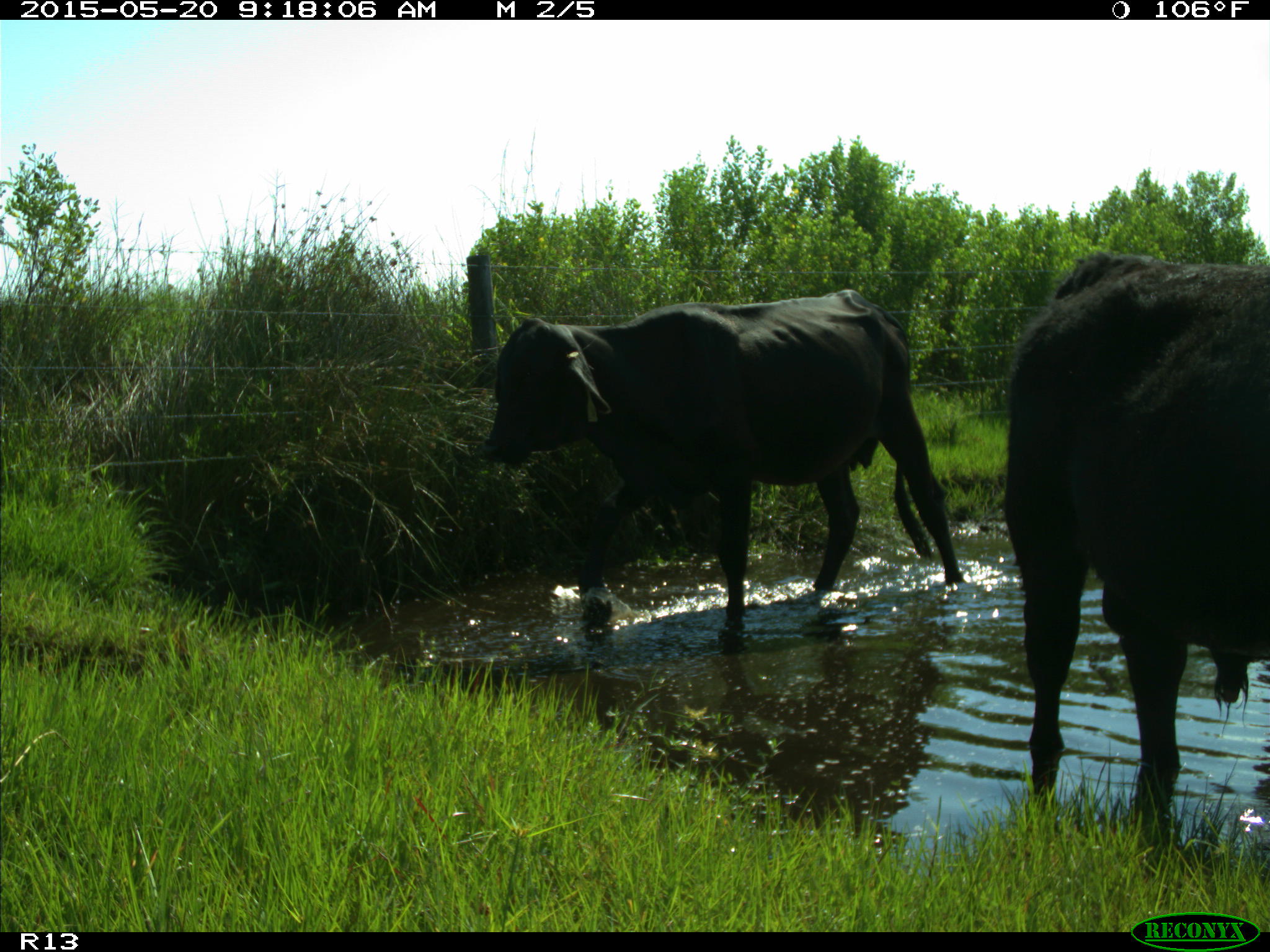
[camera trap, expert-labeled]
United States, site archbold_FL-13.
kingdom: Animalia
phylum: Chordata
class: Mammalia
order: Artiodactyla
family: Bovidae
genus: Bos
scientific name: Bos taurus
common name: domestic cow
Bos taurus (domestic cow).